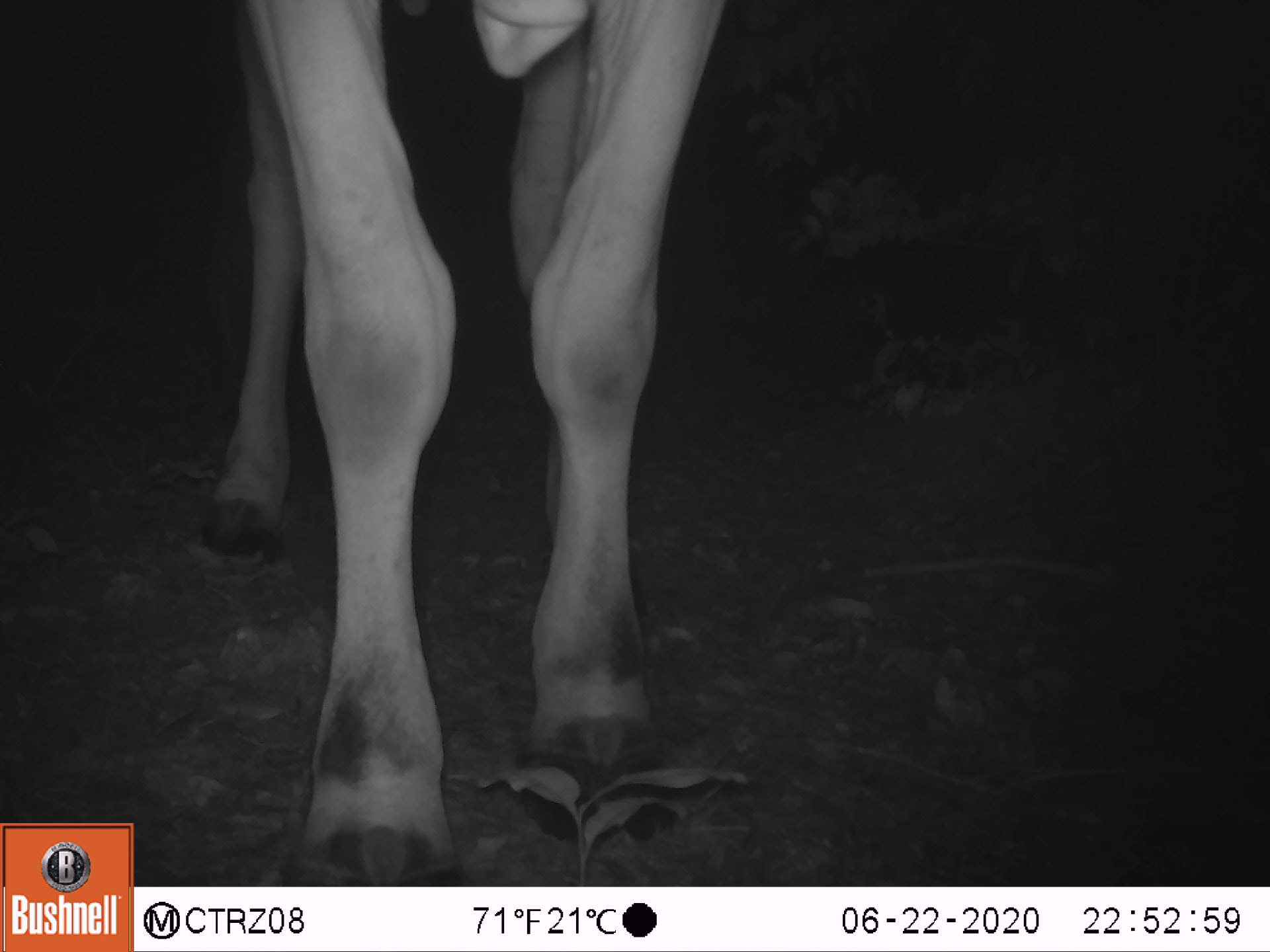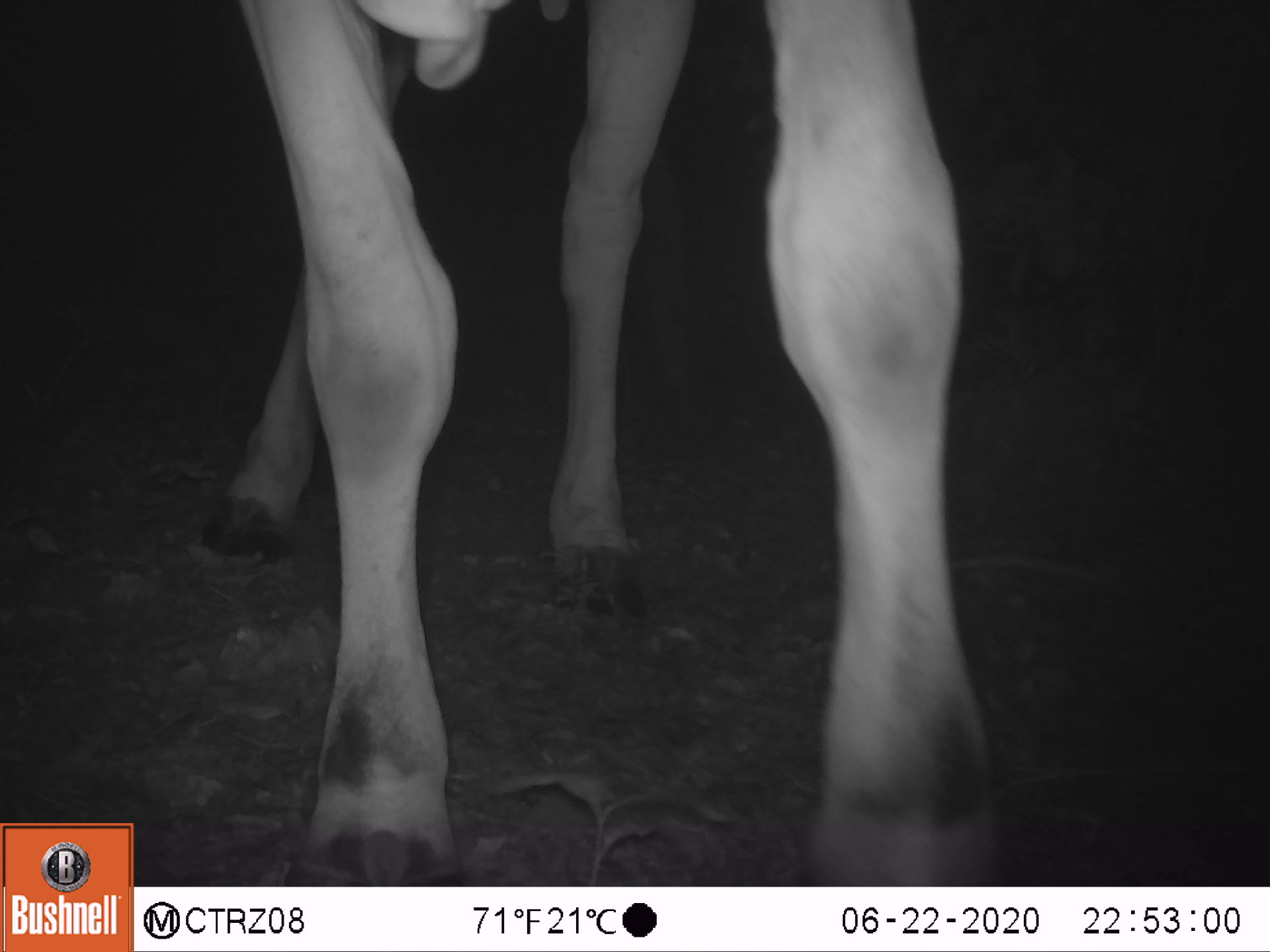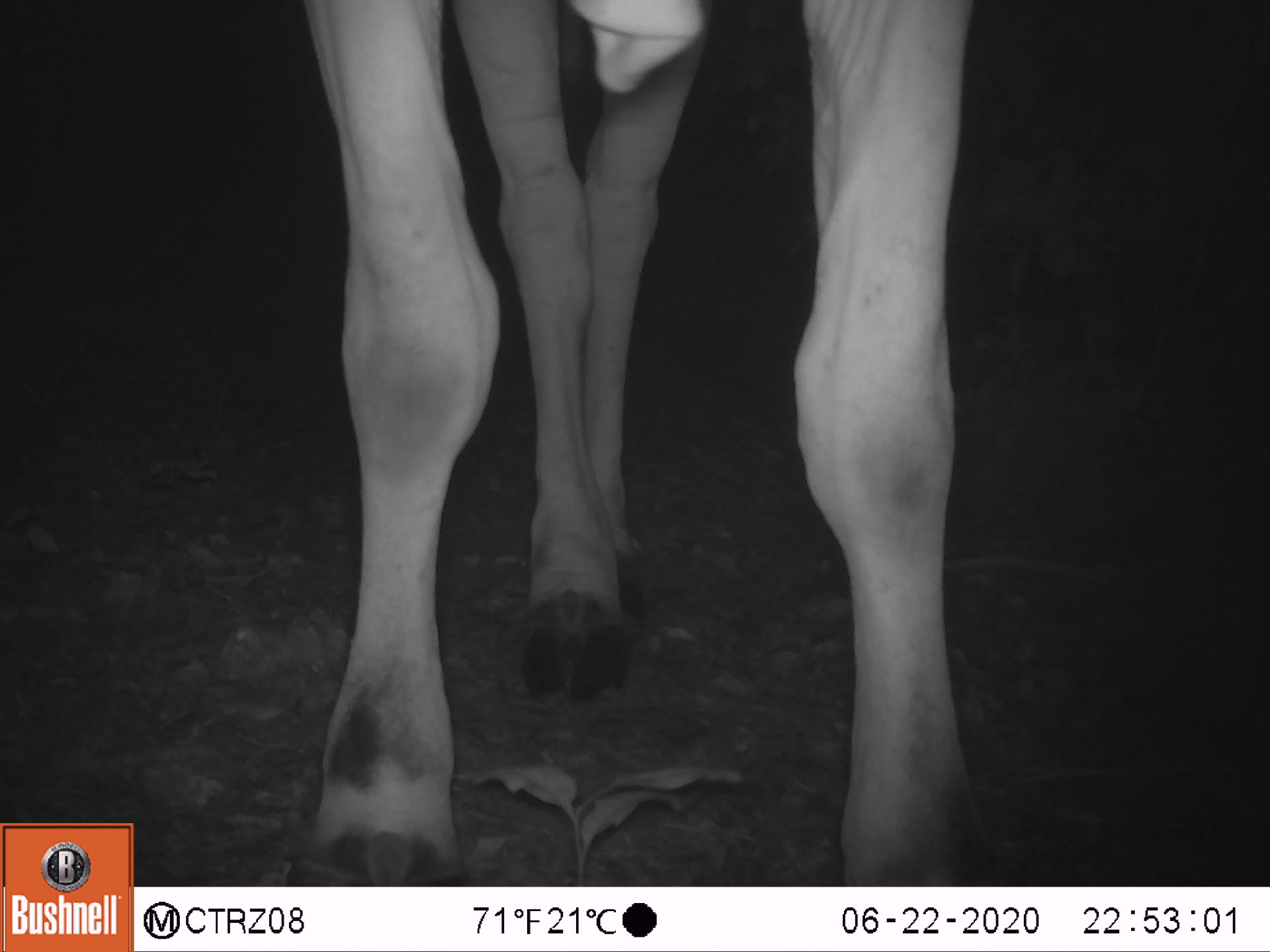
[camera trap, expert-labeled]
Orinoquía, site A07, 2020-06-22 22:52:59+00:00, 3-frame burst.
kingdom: Animalia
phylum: Chordata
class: Mammalia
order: Artiodactyla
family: Bovidae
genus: Bos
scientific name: Bos taurus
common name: cow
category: cattle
Cattle (cow) (Bos taurus).